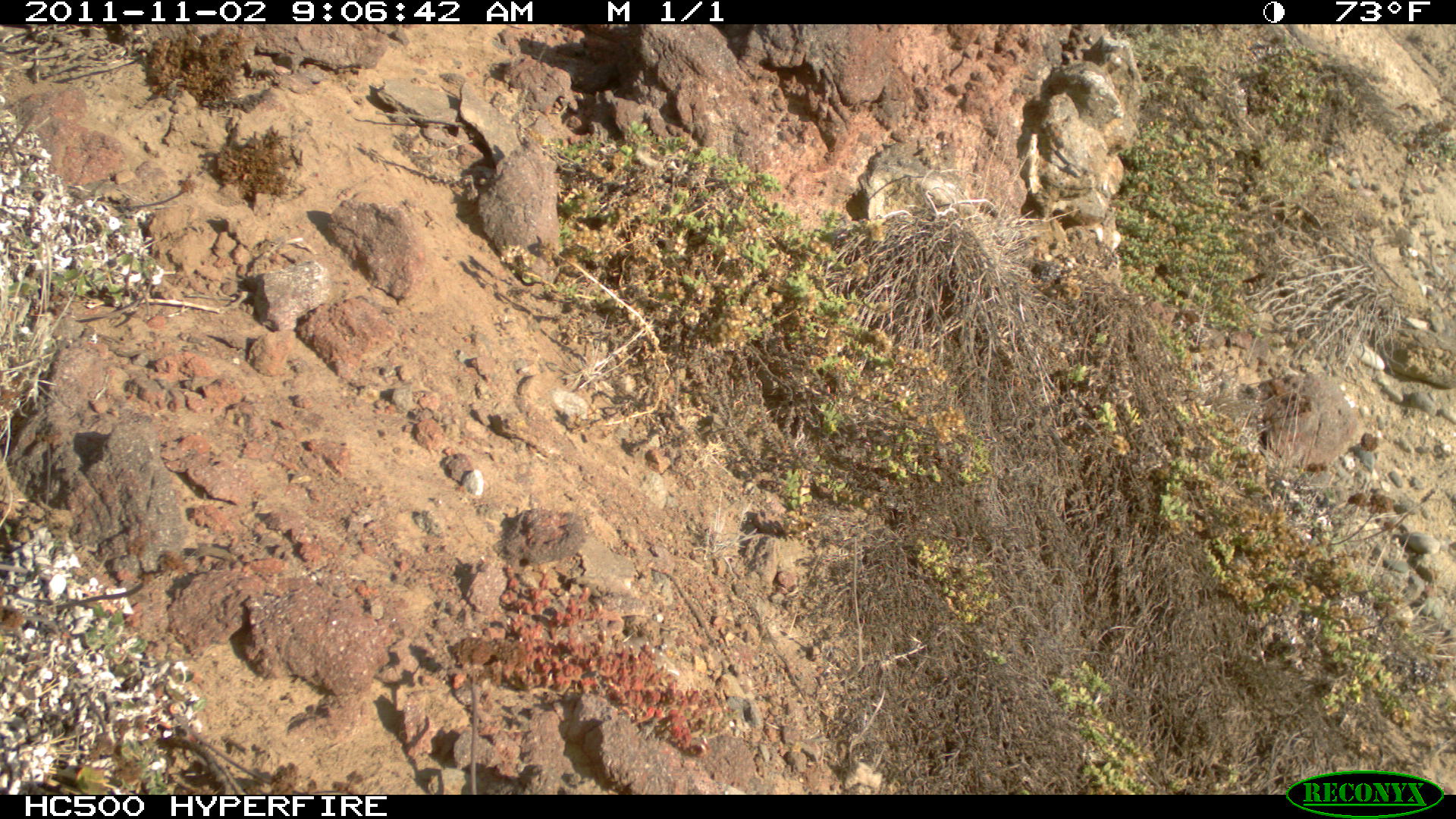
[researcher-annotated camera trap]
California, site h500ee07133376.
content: no animal present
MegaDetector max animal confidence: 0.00